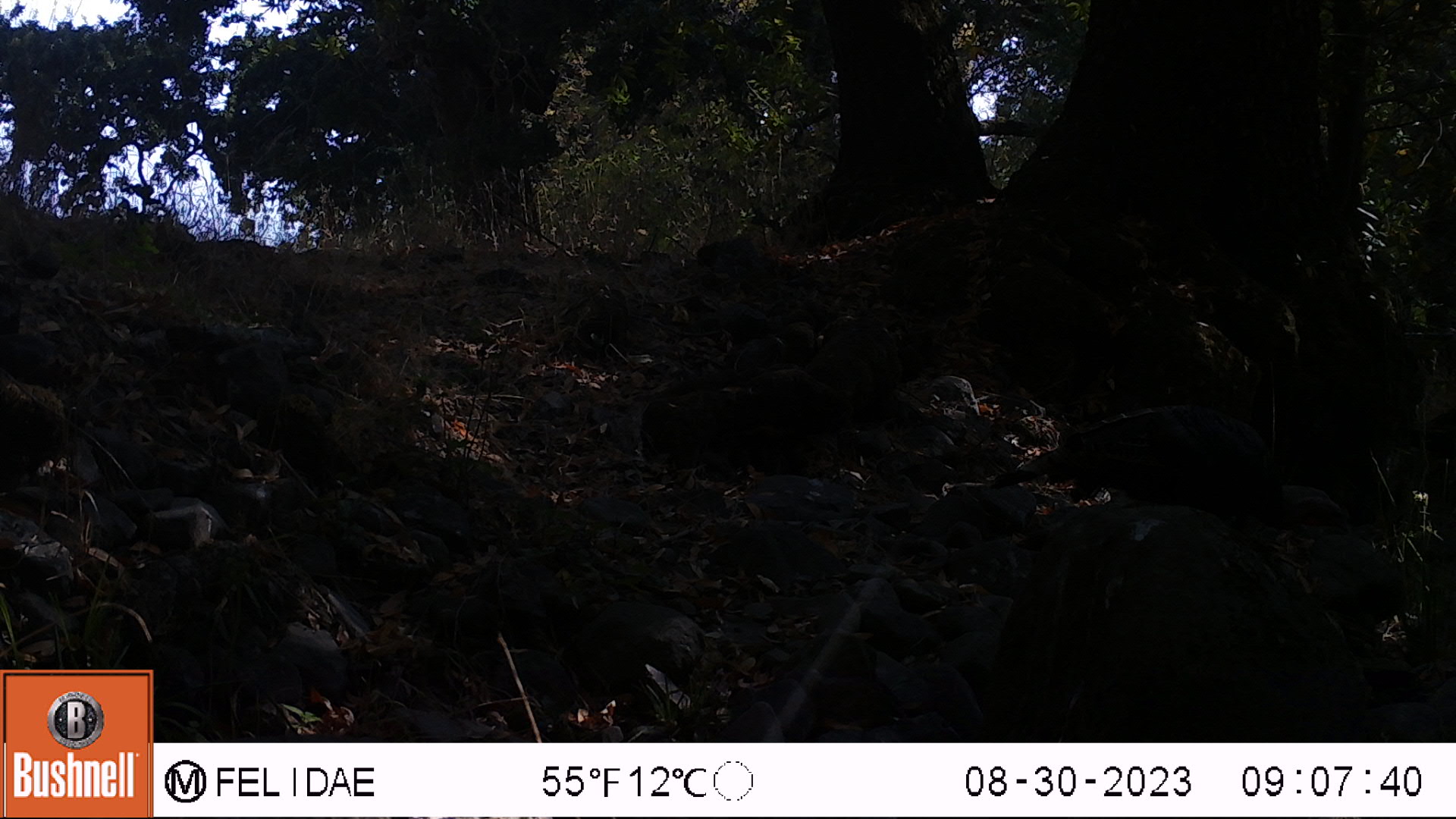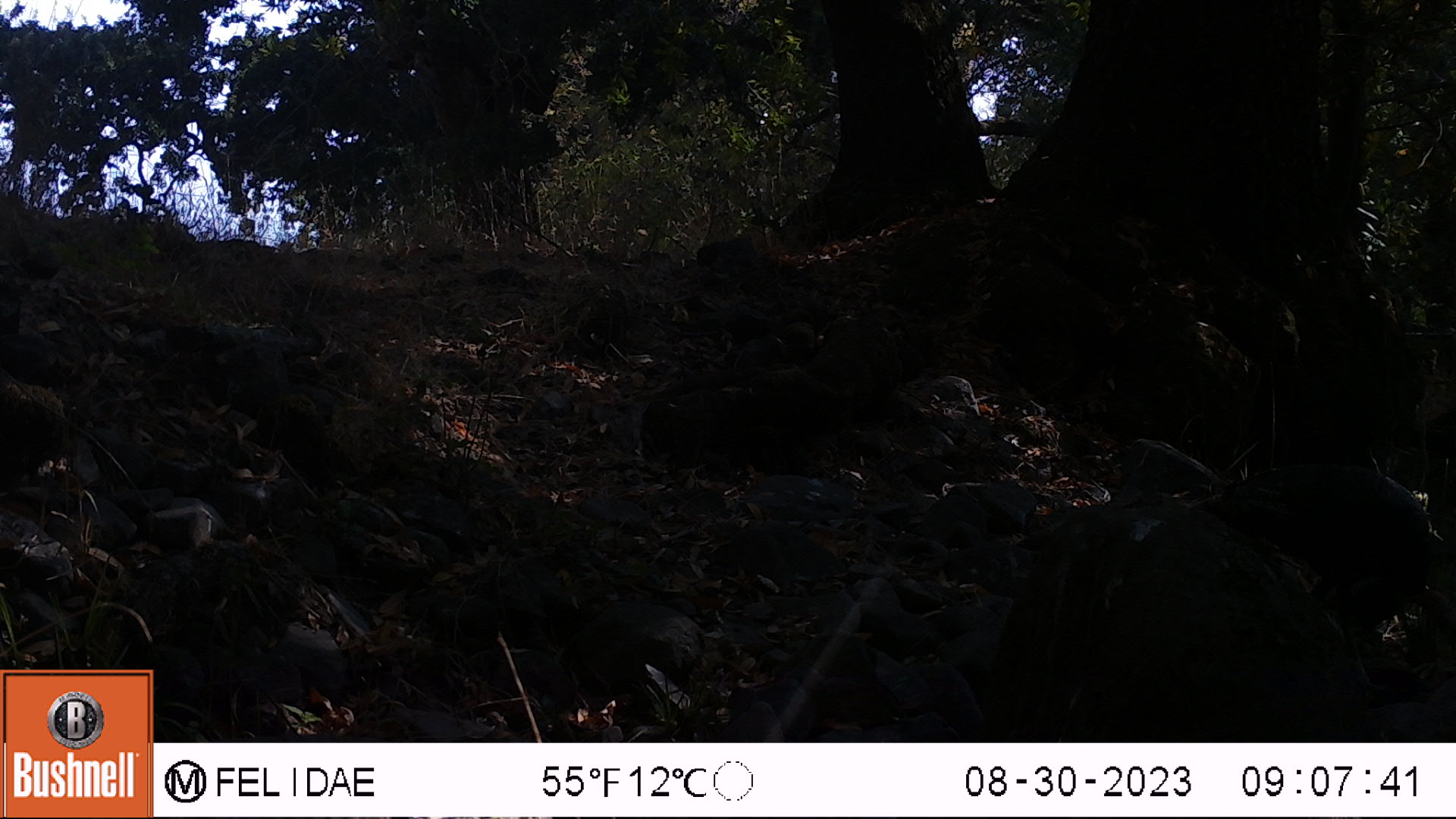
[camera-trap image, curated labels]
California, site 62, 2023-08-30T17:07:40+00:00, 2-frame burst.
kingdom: Animalia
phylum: Chordata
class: Aves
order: Galliformes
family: Phasianidae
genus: Meleagris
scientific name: Meleagris gallopavo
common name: turkey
Turkey (Meleagris gallopavo).